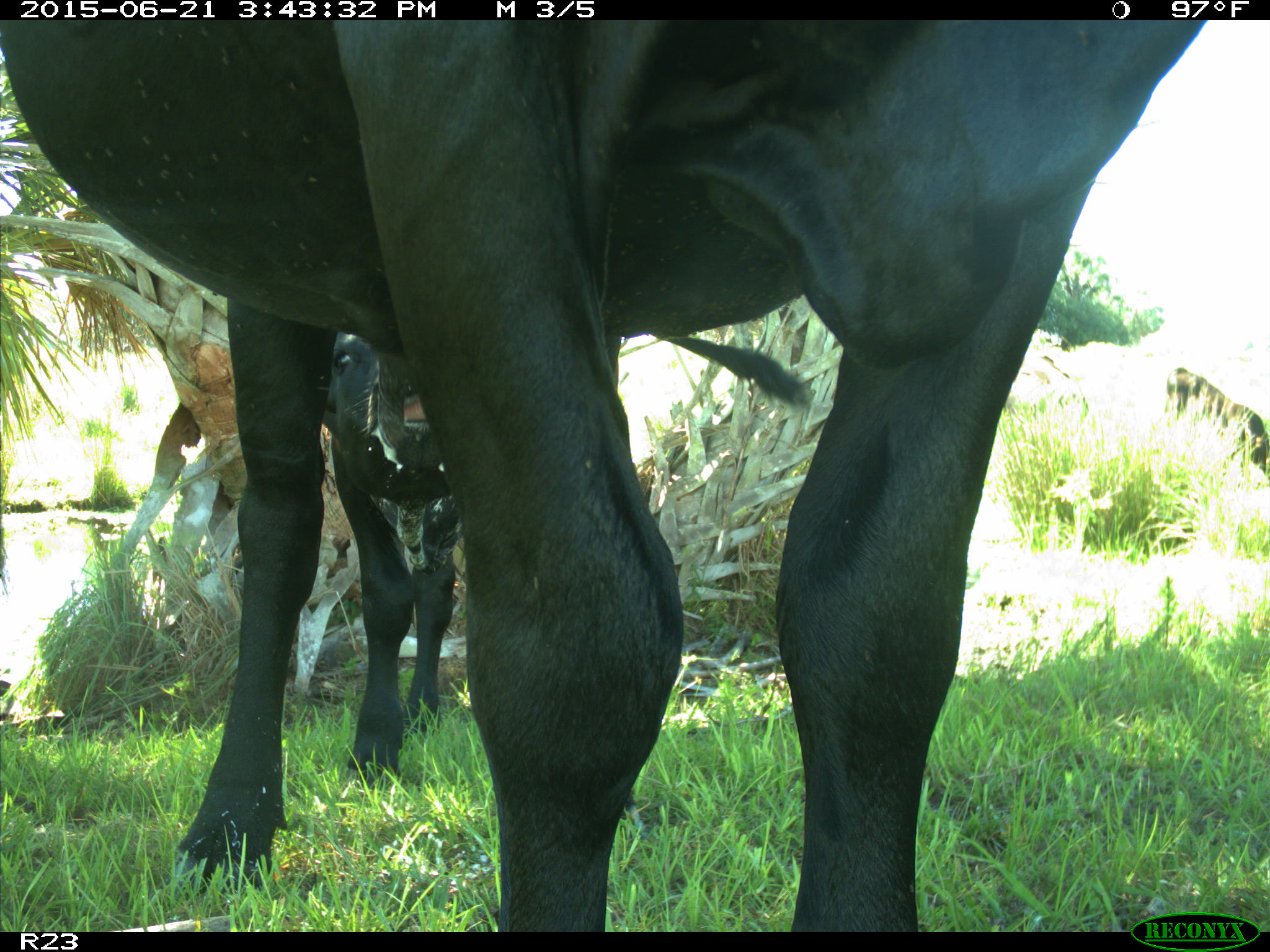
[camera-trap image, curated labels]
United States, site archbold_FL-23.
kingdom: Animalia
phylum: Chordata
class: Mammalia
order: Artiodactyla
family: Bovidae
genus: Bos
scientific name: Bos taurus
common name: domestic cow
Bos taurus (domestic cow).